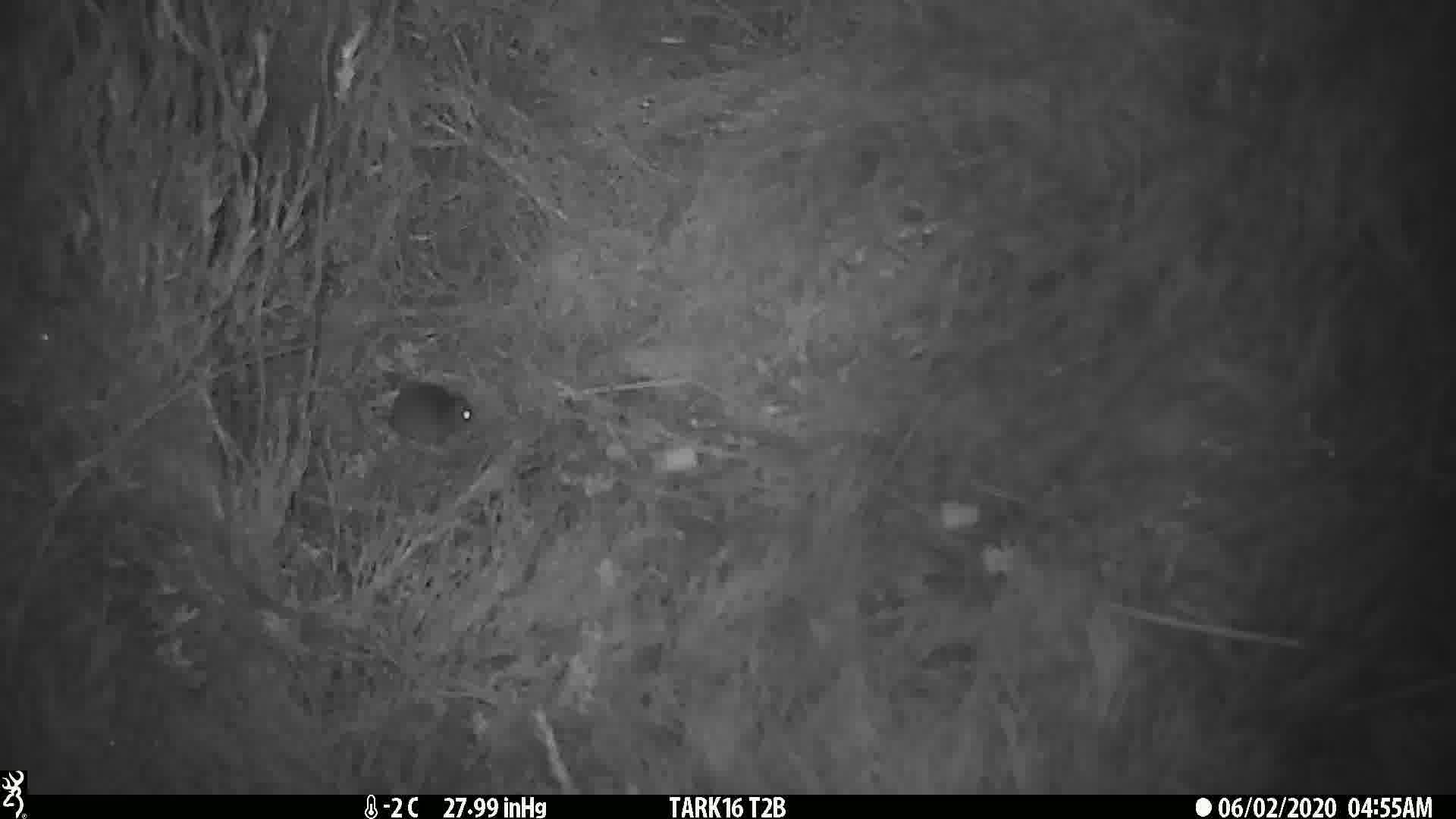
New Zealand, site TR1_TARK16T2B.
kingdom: Animalia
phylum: Chordata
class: Mammalia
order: Rodentia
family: Muridae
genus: Mus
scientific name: Mus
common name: mouse